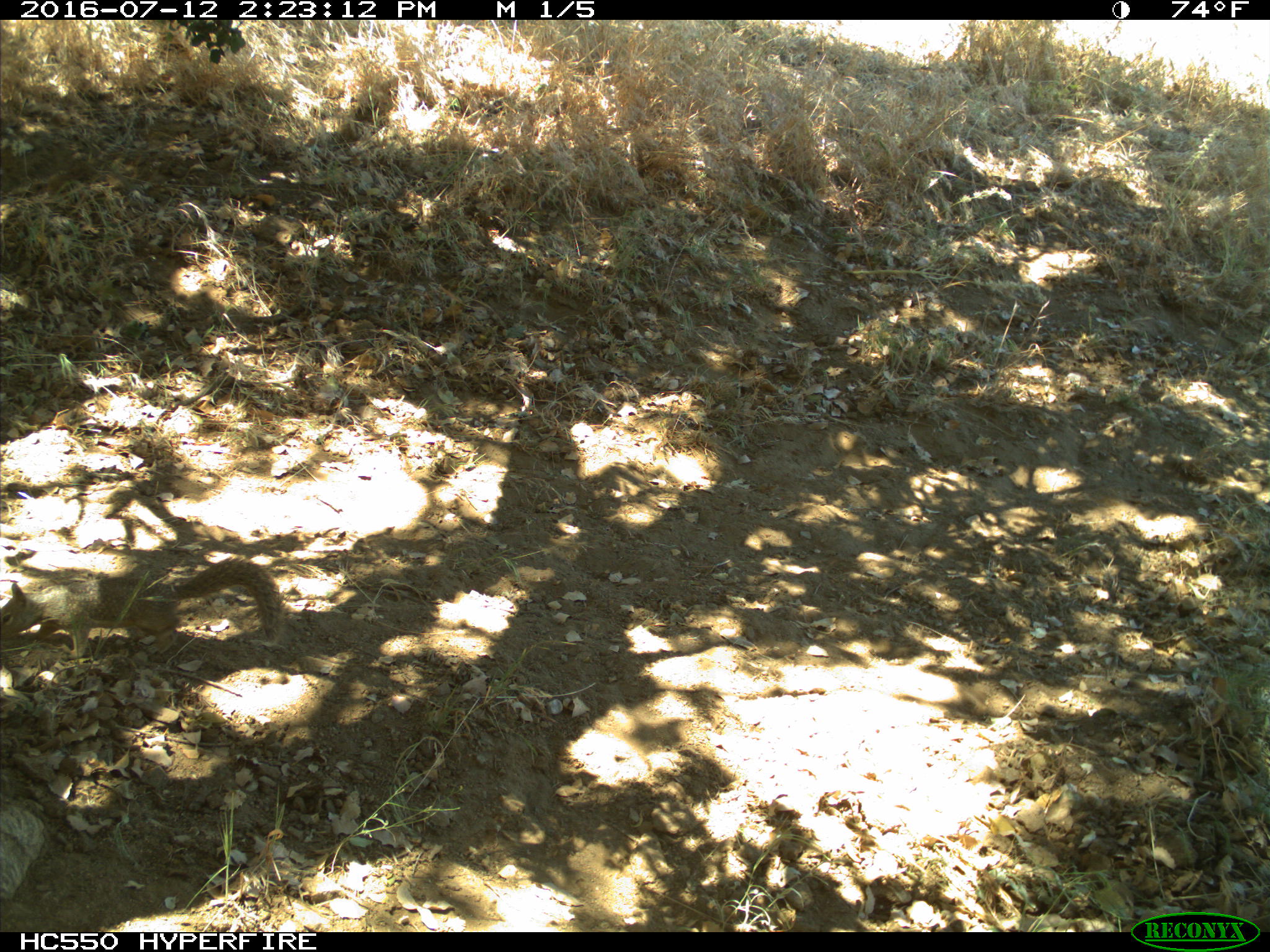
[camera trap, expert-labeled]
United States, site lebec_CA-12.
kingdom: Animalia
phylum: Chordata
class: Mammalia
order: Rodentia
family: Sciuridae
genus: Otospermophilus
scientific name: Otospermophilus beecheyi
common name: california ground squirrel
Otospermophilus beecheyi (california ground squirrel).